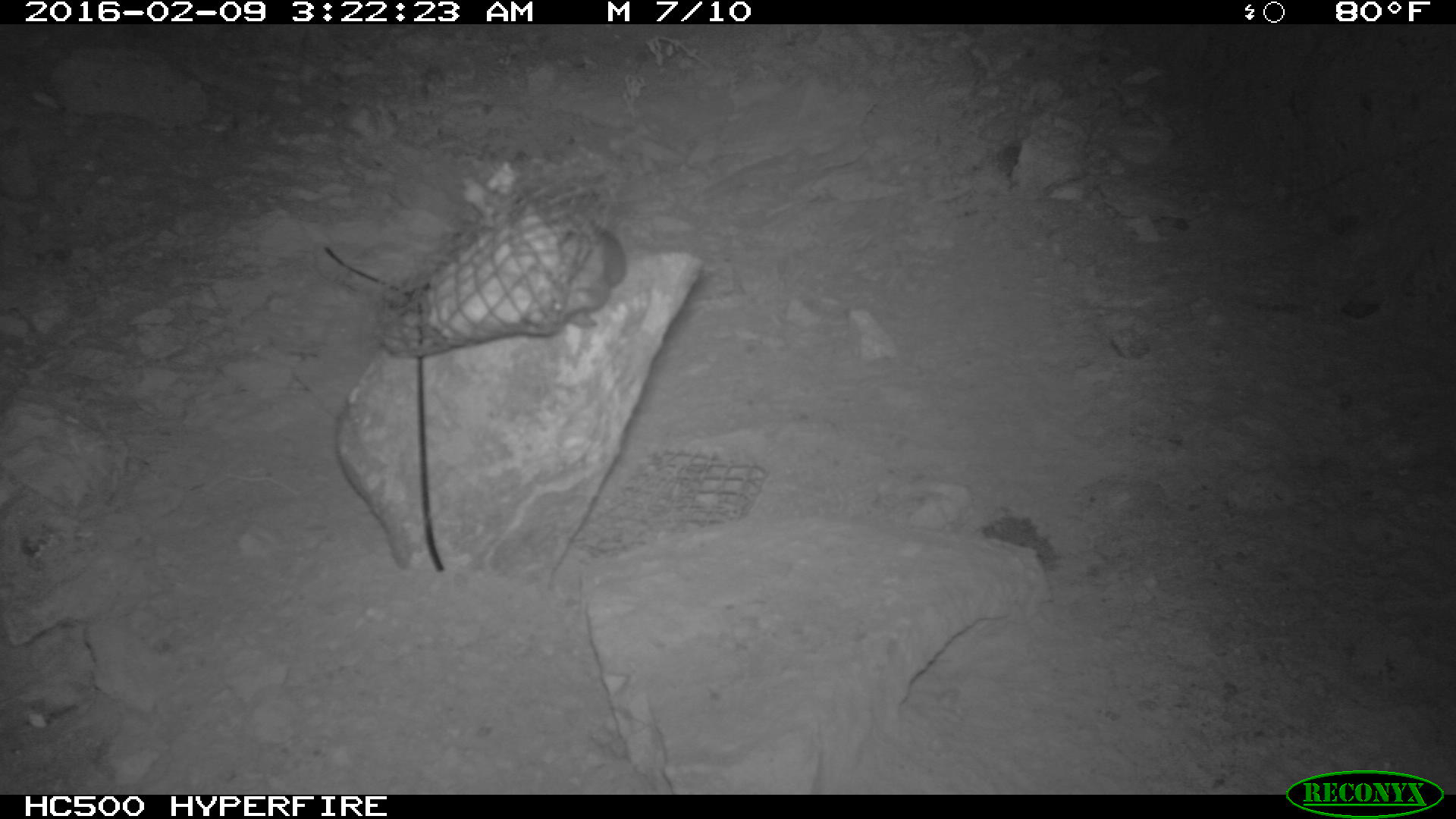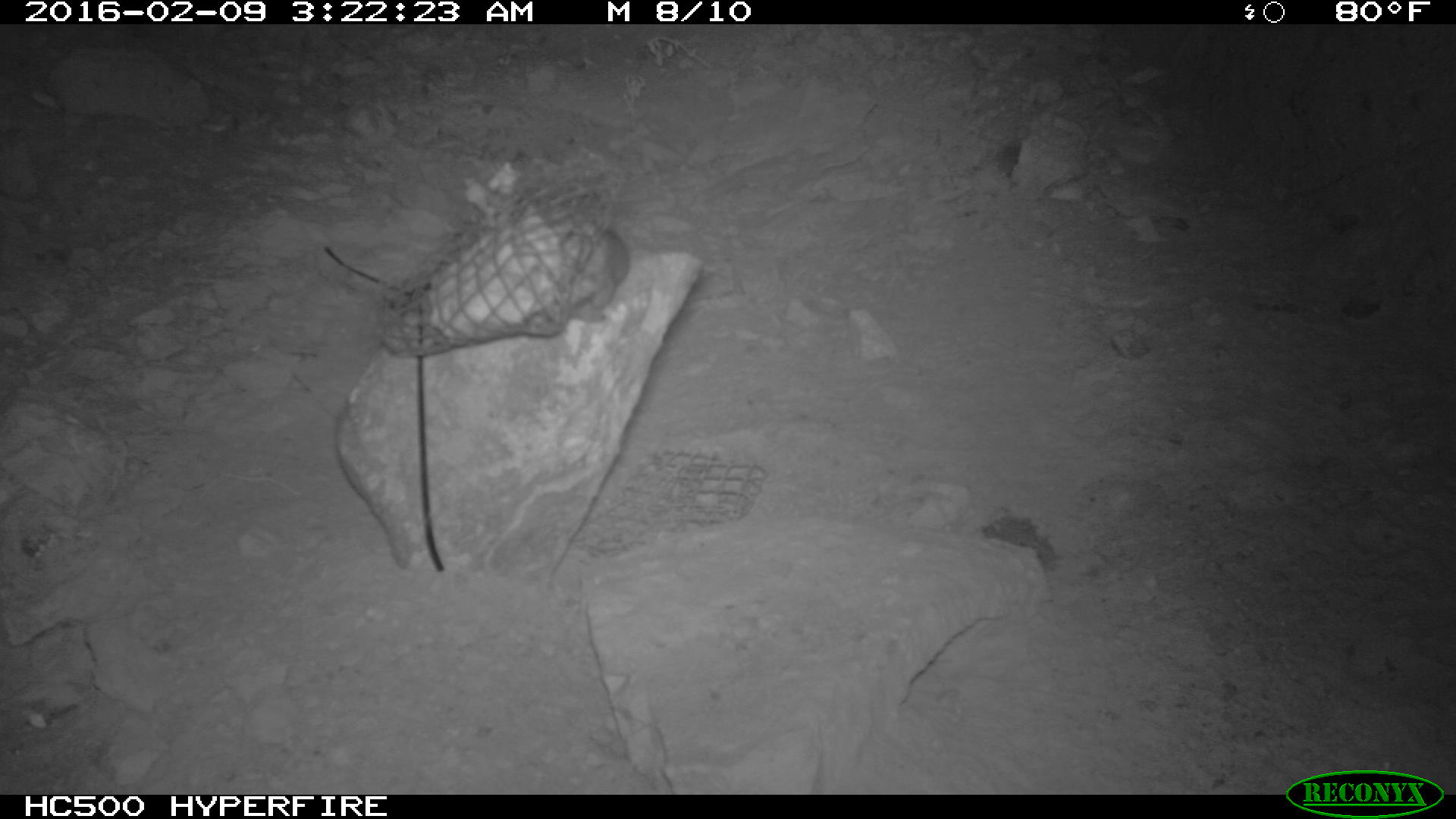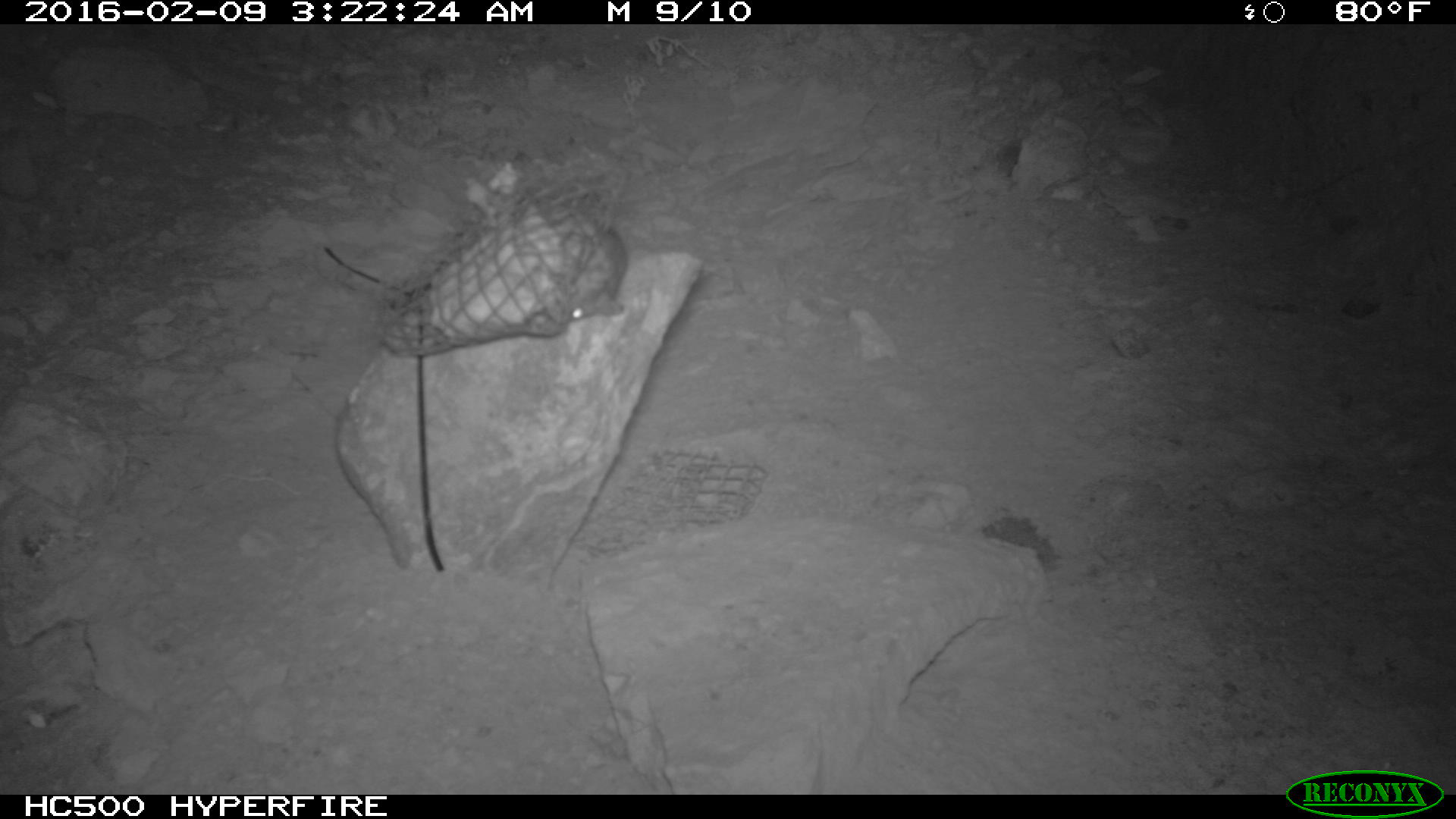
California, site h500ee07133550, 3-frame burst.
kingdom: Animalia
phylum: Chordata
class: Mammalia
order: Rodentia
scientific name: Rodentia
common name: rodent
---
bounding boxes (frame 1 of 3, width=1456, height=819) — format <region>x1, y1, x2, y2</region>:
rodent: <region>543, 226, 621, 328</region>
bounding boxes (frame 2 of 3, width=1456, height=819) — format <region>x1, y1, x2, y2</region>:
rodent: <region>559, 224, 626, 307</region>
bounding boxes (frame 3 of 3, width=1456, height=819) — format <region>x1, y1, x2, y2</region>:
rodent: <region>559, 221, 623, 320</region>